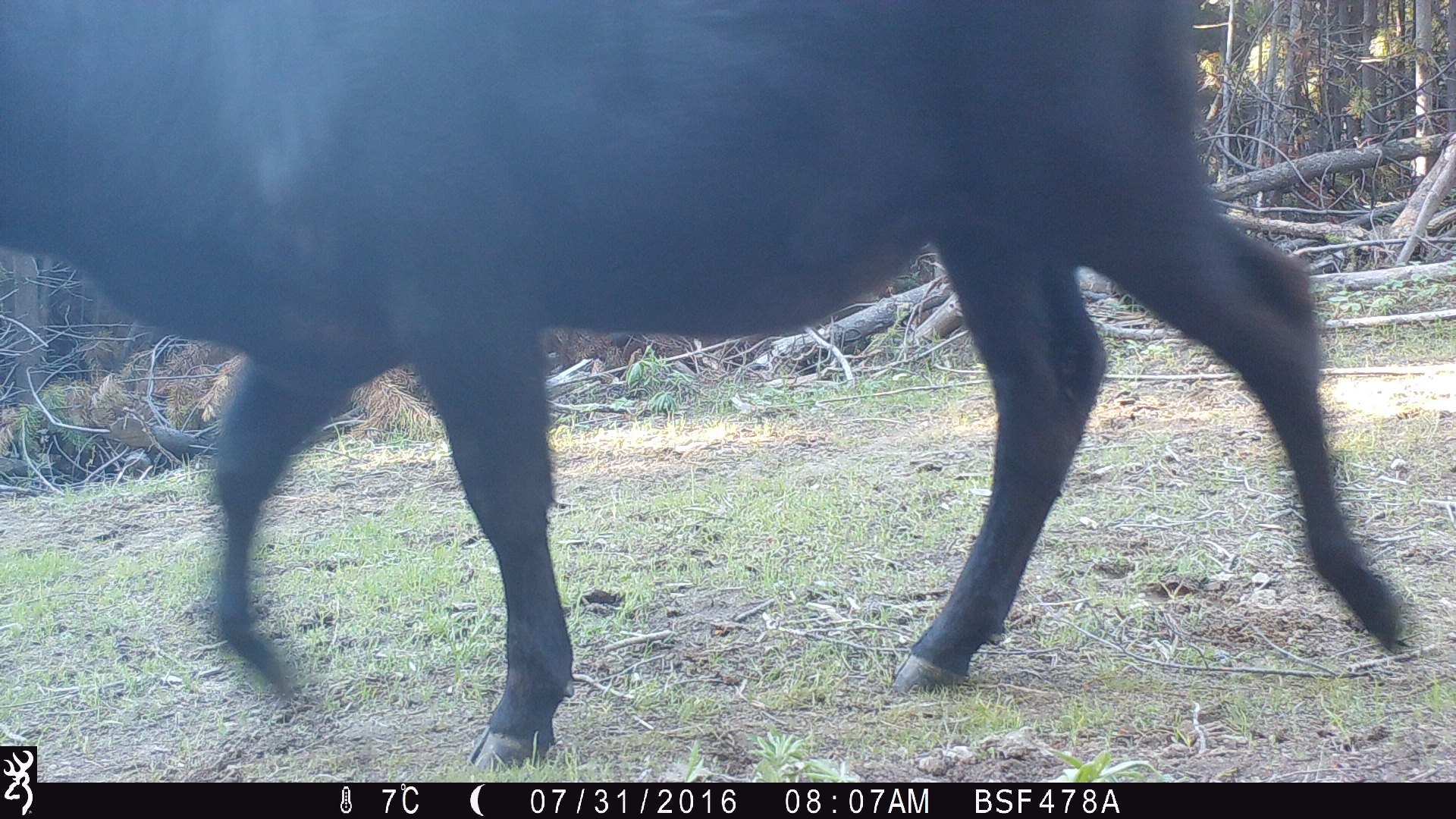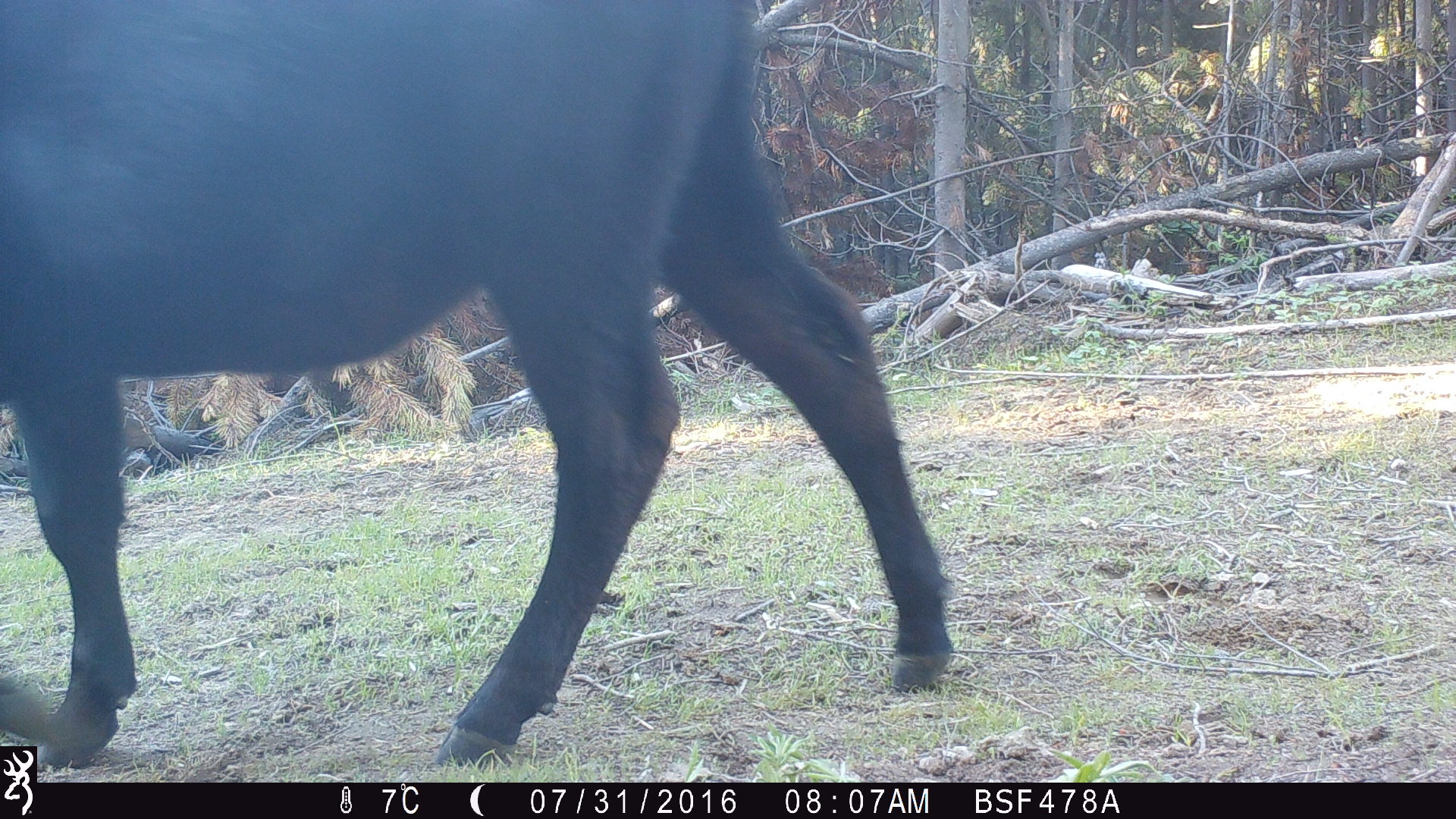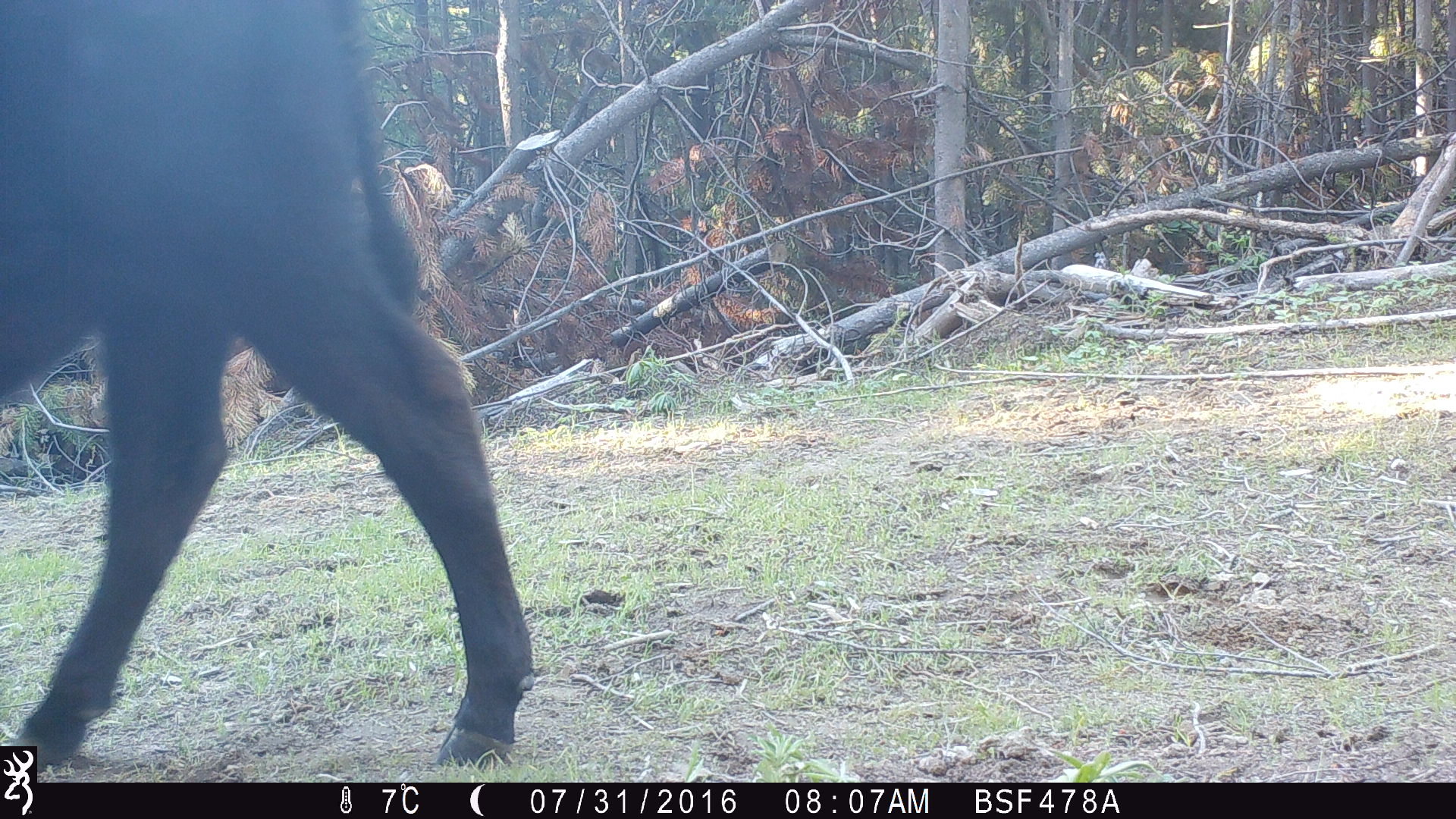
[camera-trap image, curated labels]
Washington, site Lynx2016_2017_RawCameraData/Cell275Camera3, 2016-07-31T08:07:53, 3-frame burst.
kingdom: Animalia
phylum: Chordata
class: Mammalia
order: Artiodactyla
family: Bovidae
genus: Bos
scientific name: Bos taurus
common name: domestic cattle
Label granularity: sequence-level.